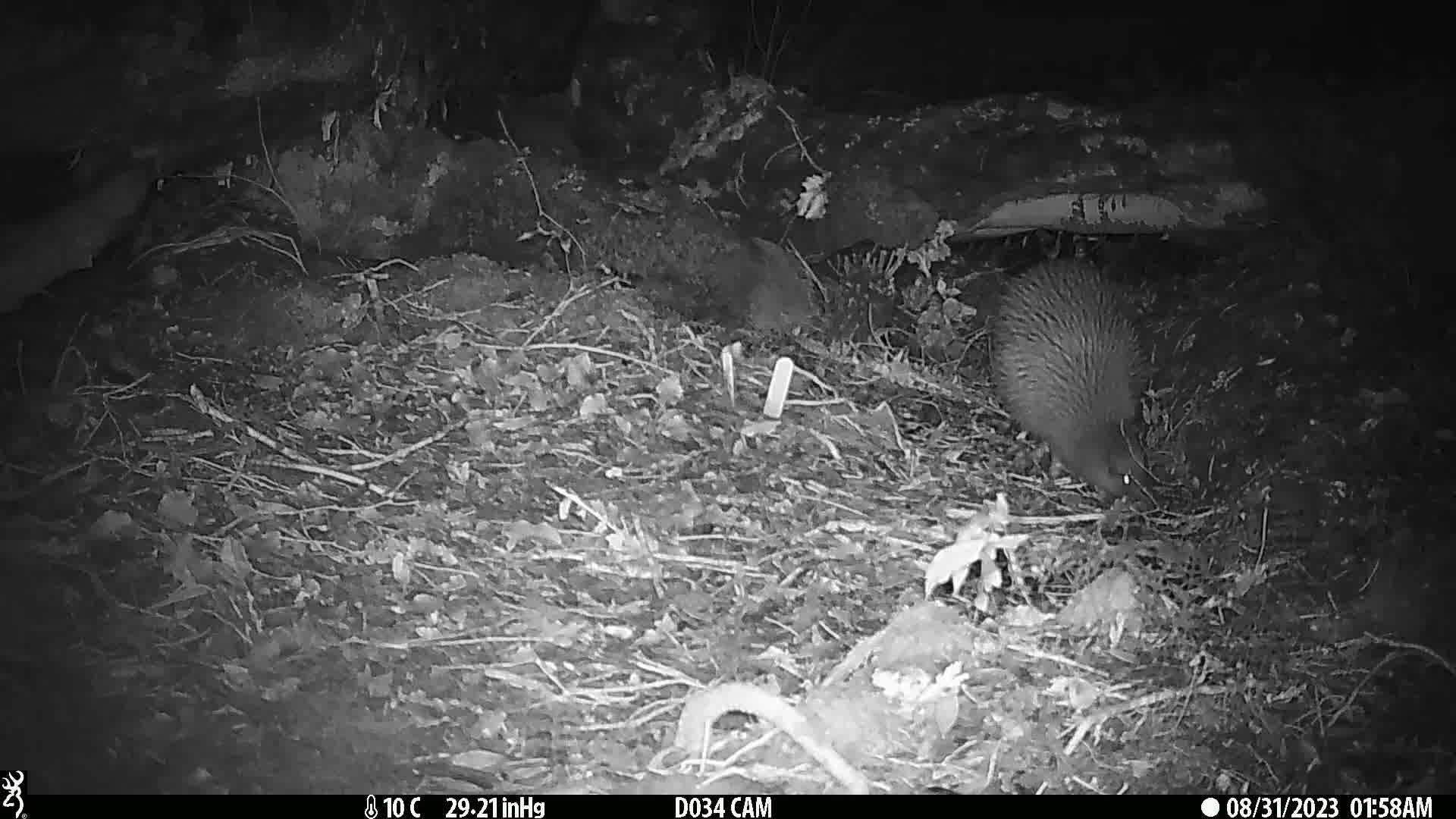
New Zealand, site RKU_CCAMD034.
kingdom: Animalia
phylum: Chordata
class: Aves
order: Apterygiformes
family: Apterygidae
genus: Apteryx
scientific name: Apteryx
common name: kiwi